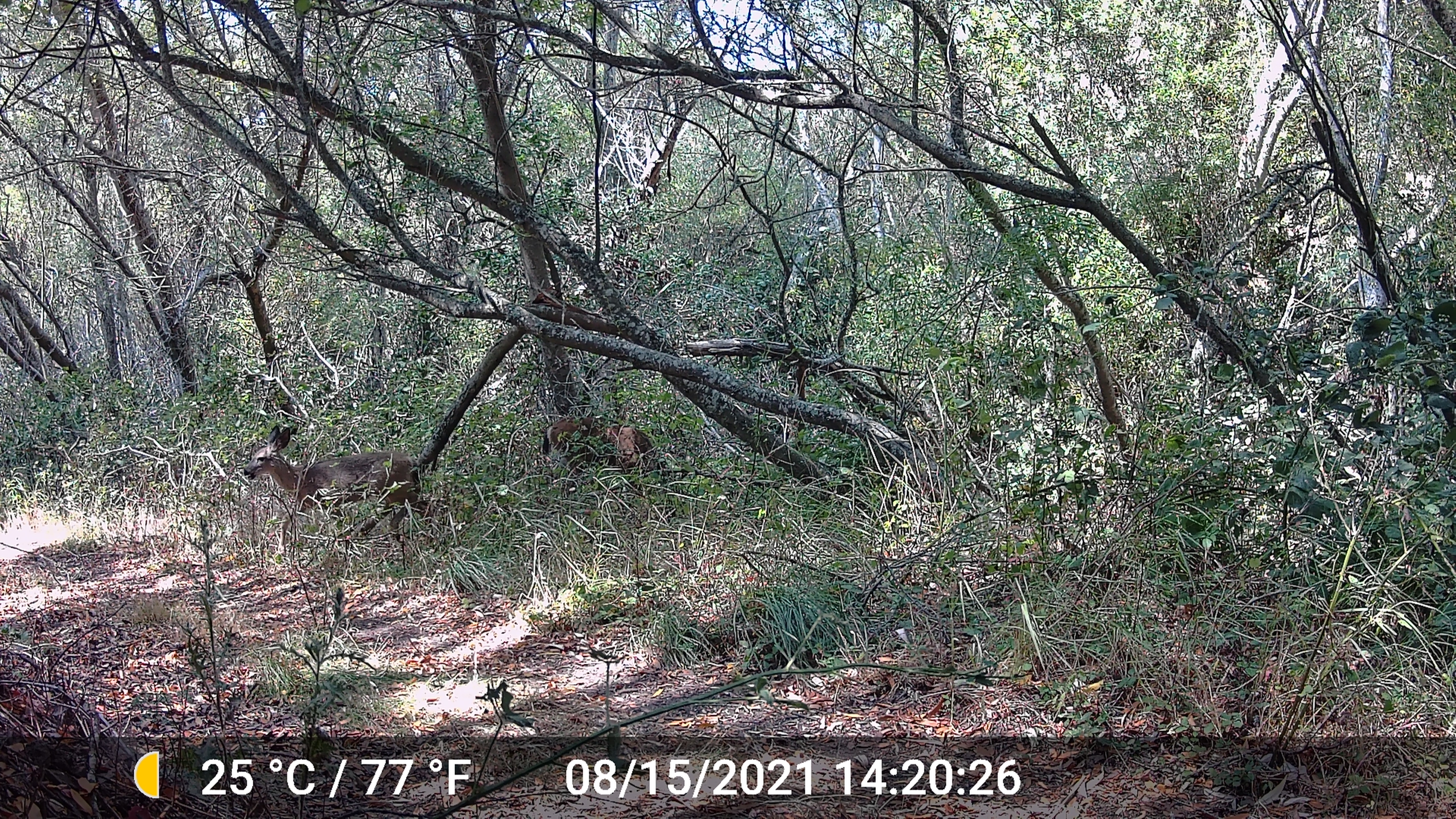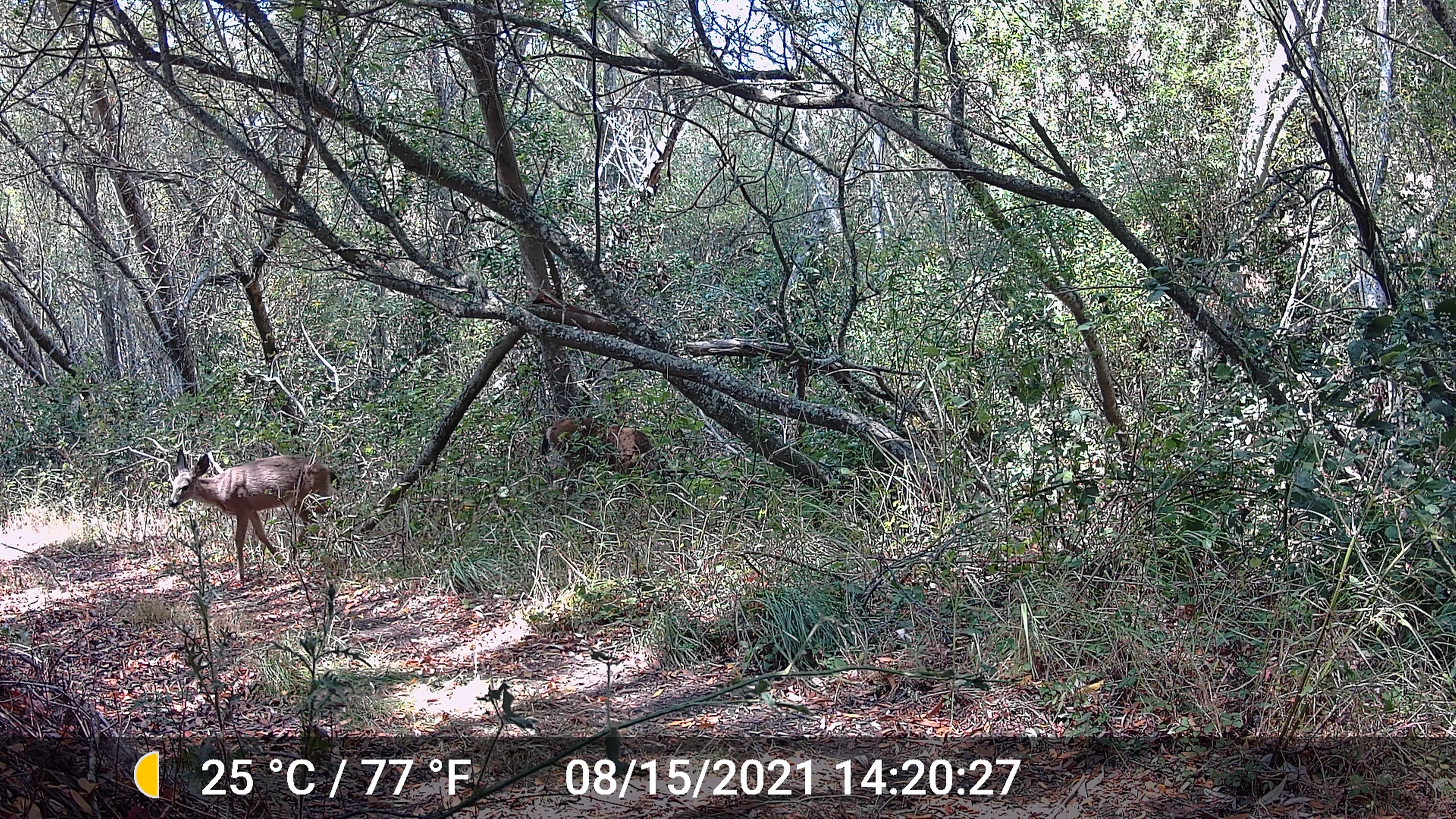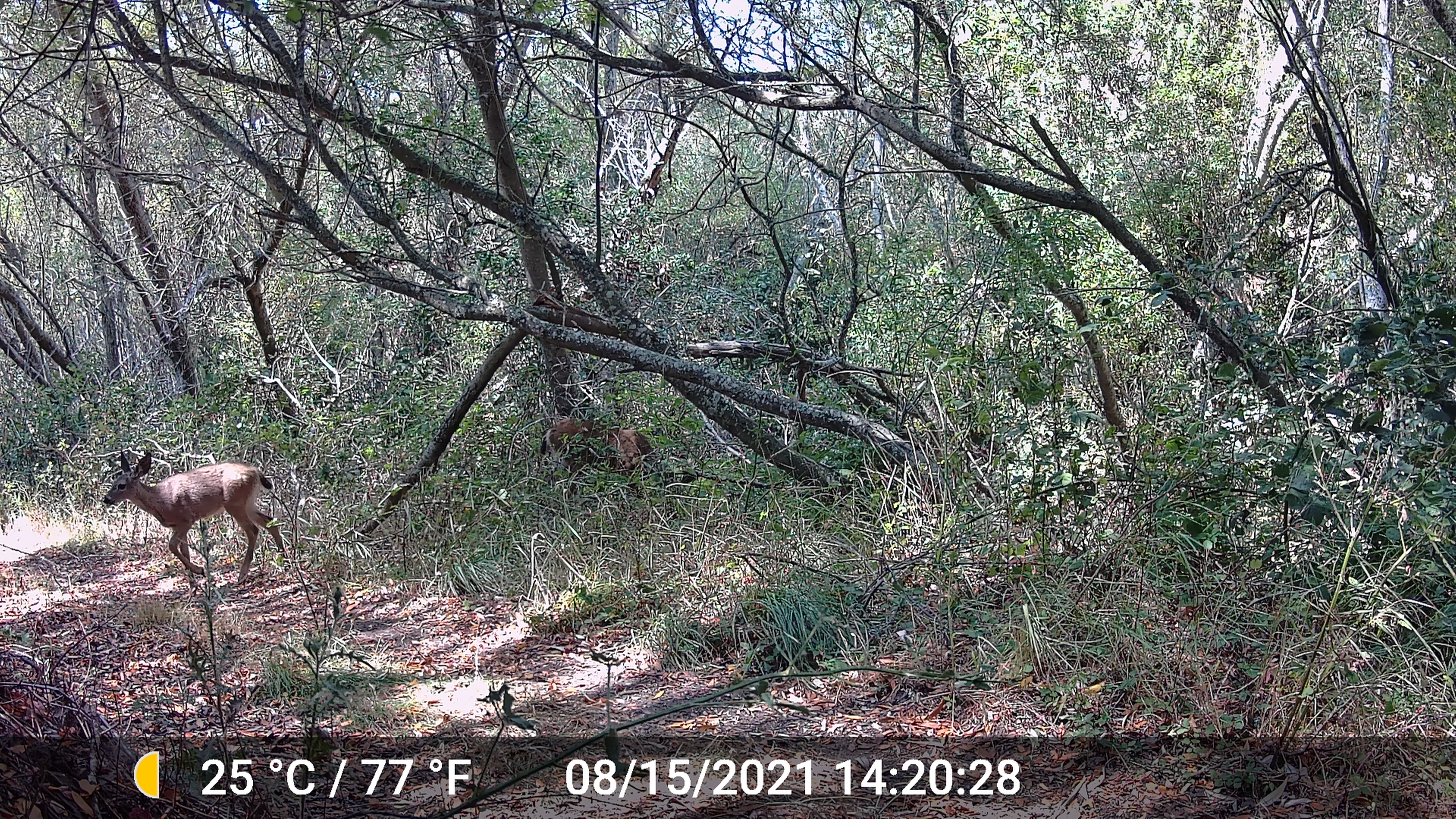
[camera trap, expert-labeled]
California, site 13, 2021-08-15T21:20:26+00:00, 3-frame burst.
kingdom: Animalia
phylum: Chordata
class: Mammalia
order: Artiodactyla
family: Cervidae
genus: Odocoileus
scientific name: Odocoileus hemionus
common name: mule deer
Mule deer (Odocoileus hemionus).